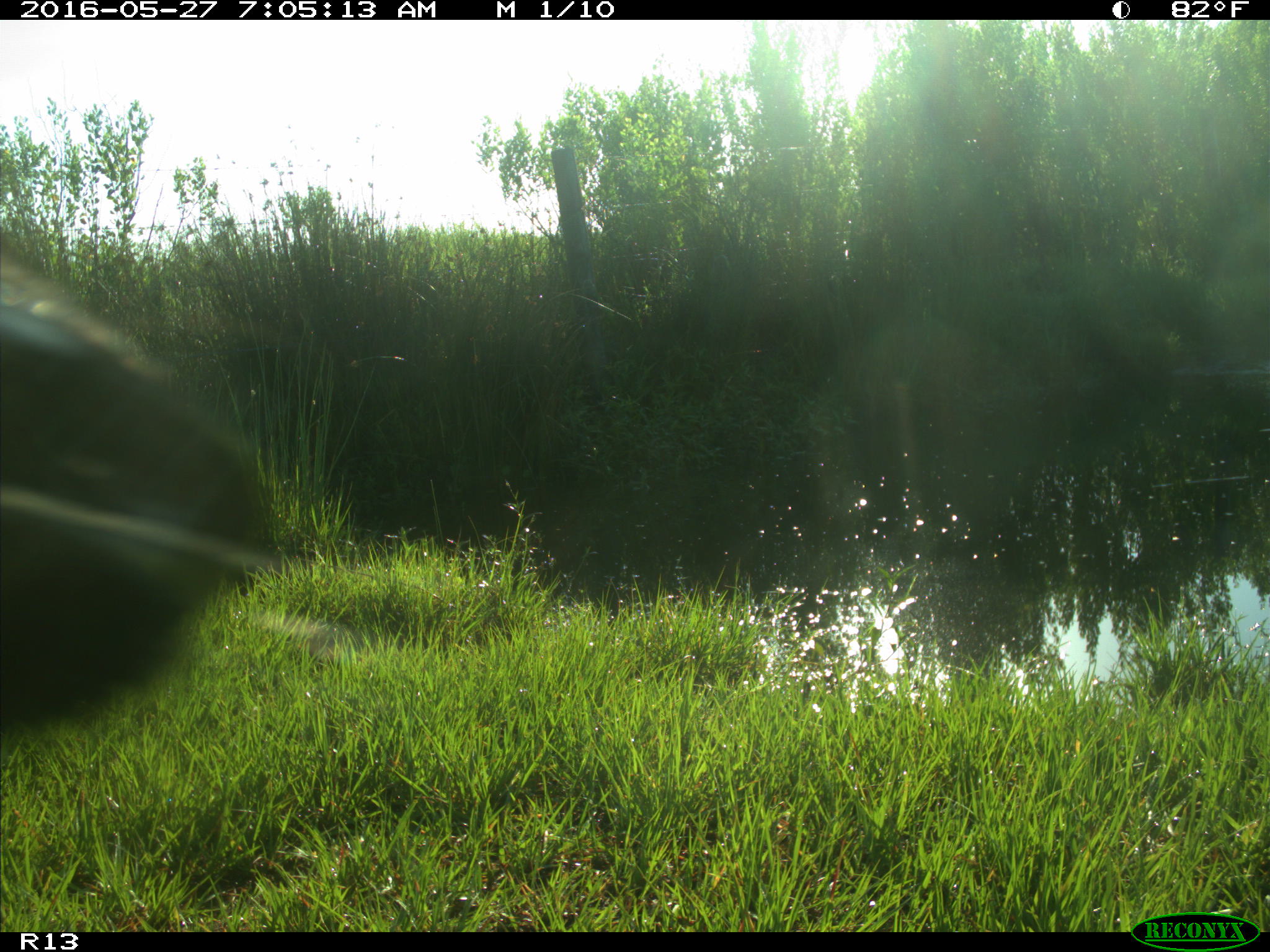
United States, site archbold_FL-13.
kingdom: Animalia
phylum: Chordata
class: Mammalia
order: Artiodactyla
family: Bovidae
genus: Bos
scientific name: Bos taurus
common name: domestic cow